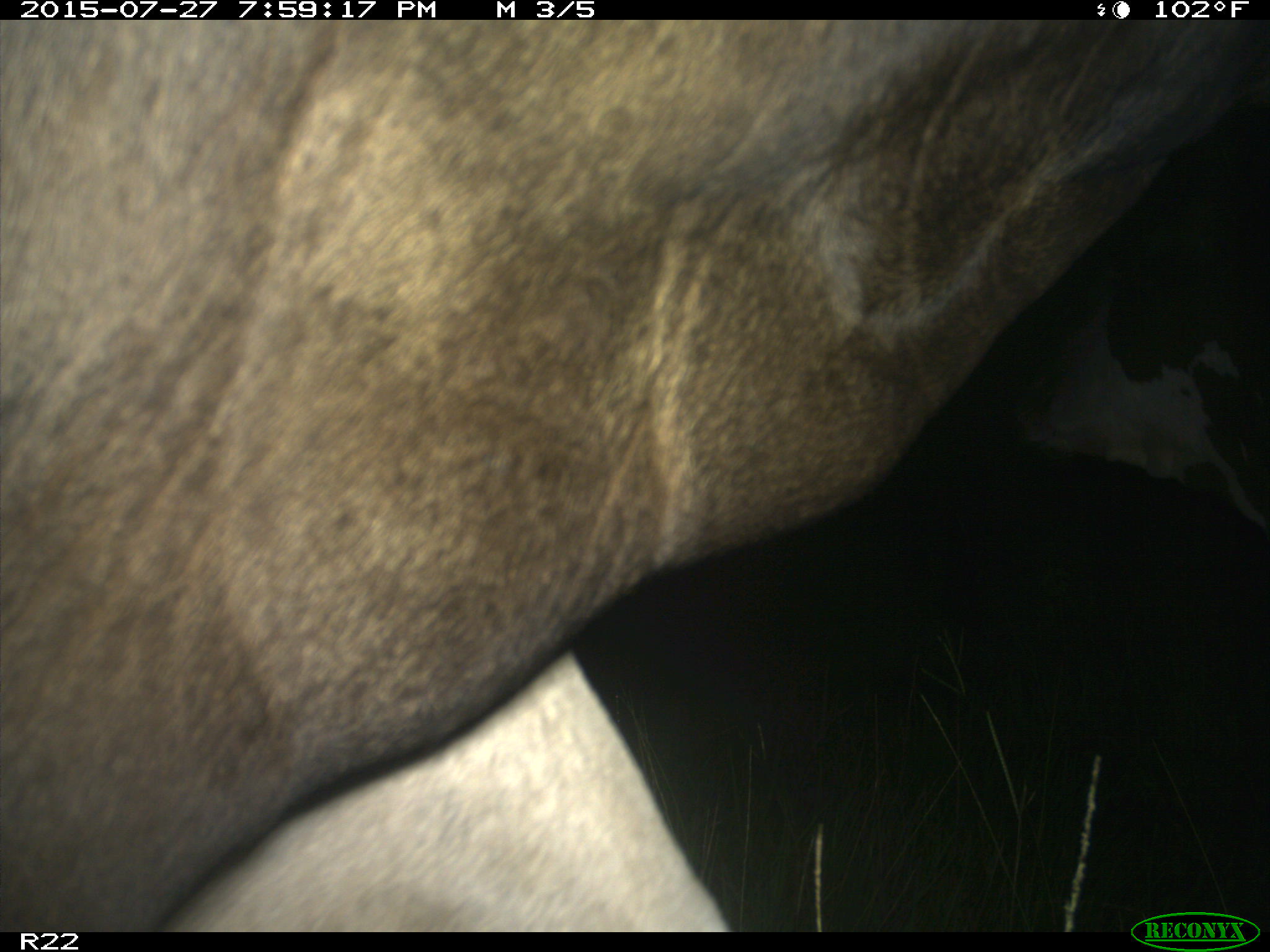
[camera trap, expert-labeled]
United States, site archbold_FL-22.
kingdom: Animalia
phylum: Chordata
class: Mammalia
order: Artiodactyla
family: Bovidae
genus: Bos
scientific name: Bos taurus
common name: domestic cow